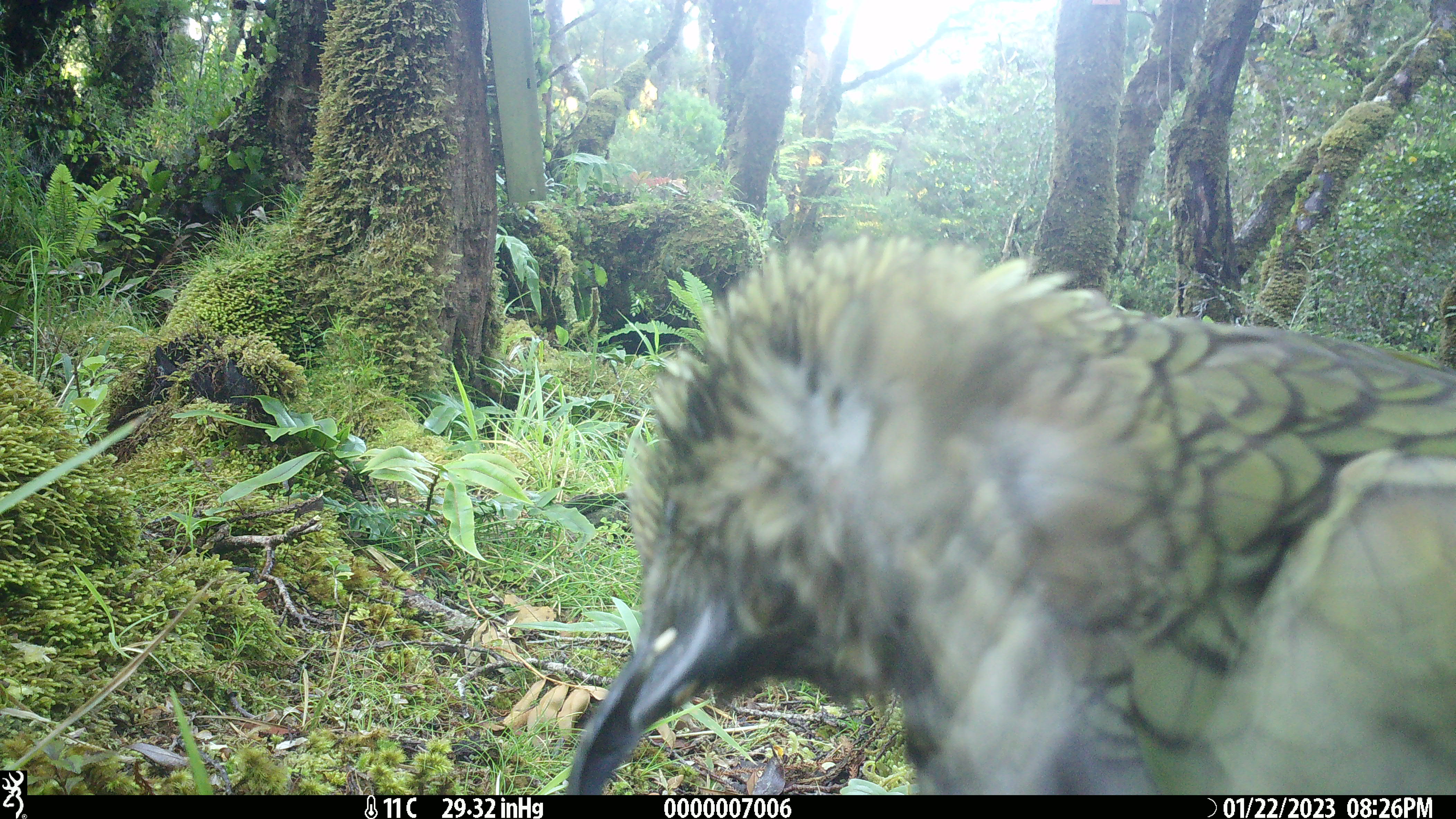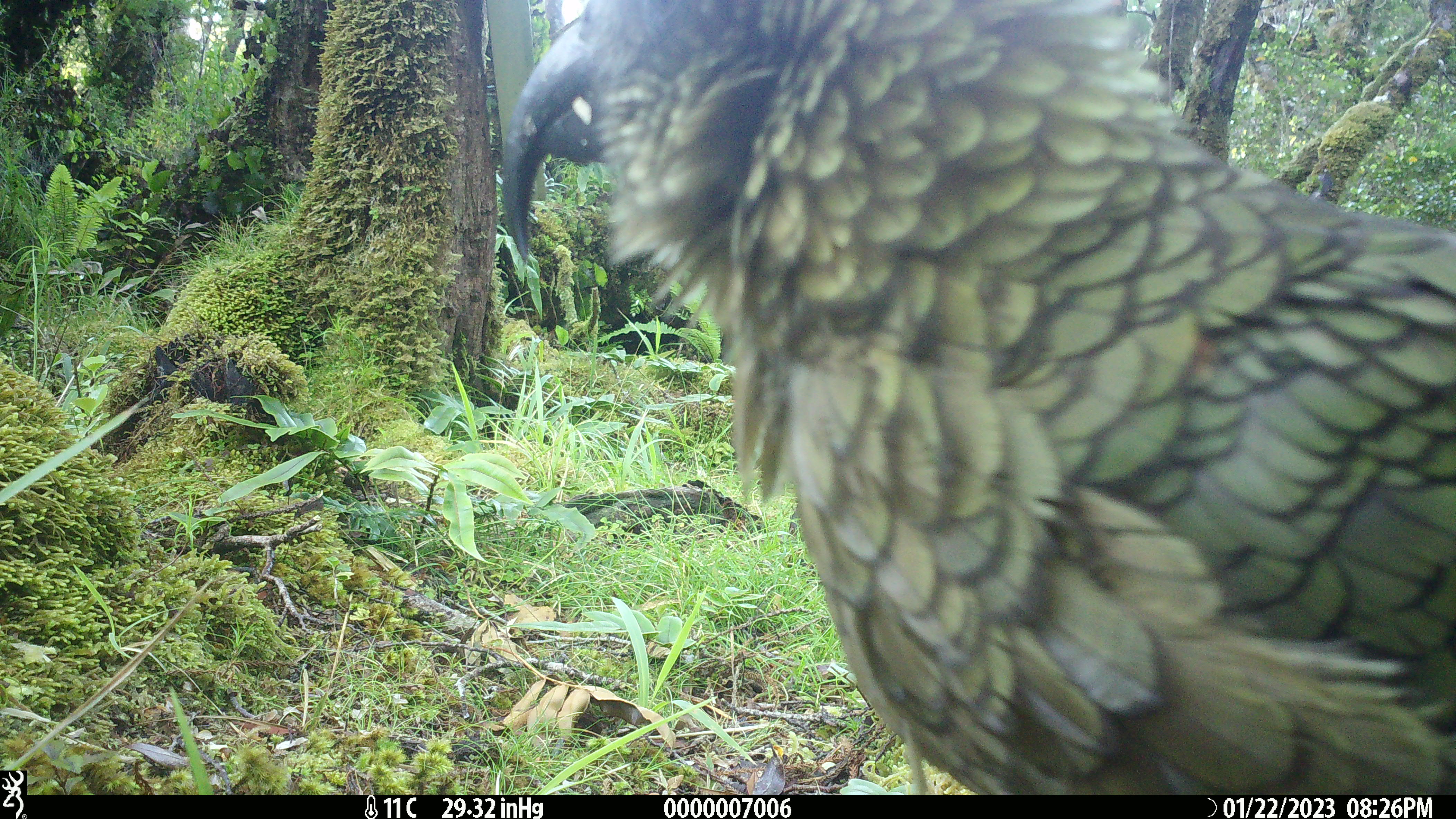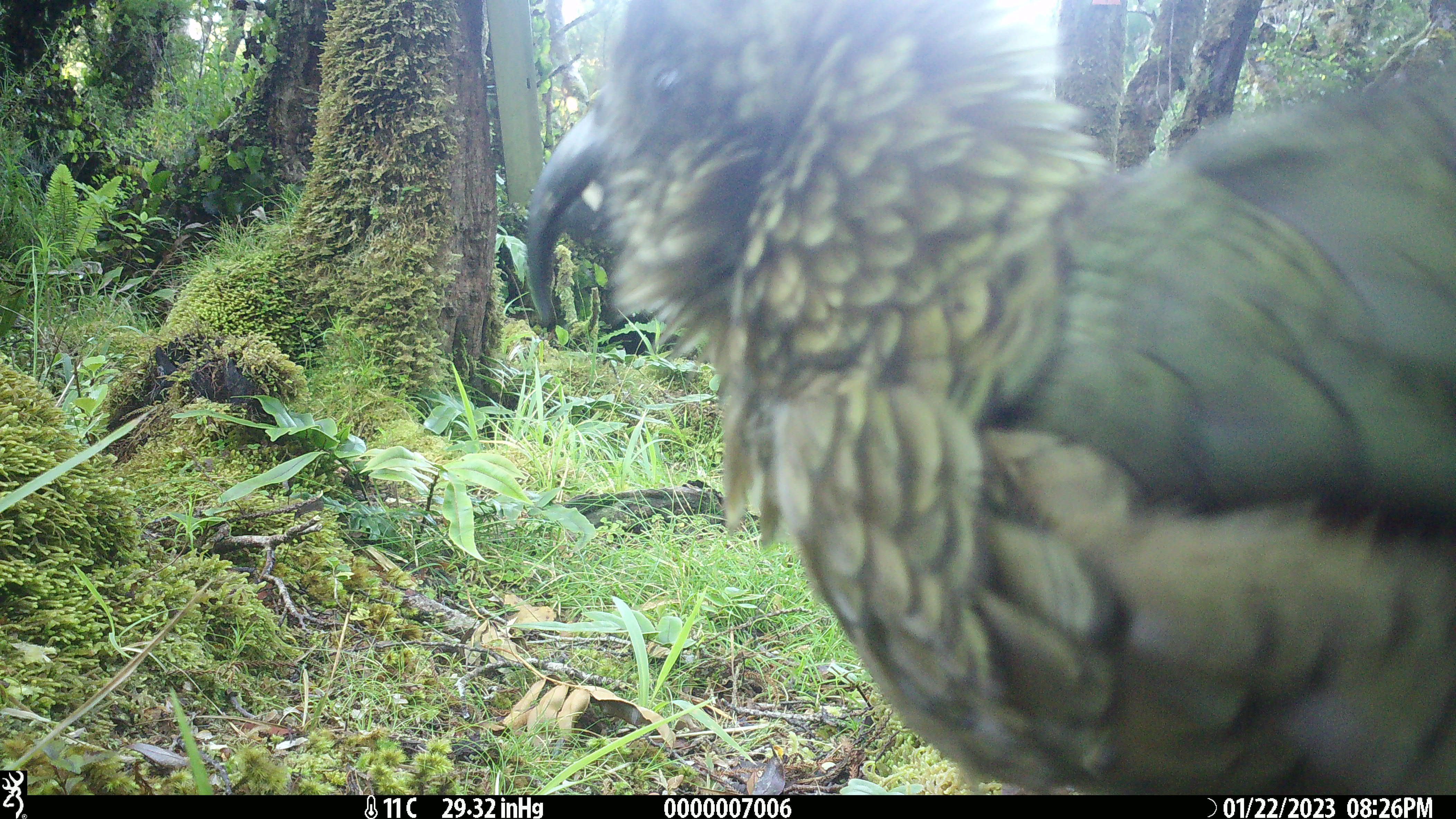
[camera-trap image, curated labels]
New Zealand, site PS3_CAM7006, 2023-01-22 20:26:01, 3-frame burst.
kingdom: Animalia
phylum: Chordata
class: Aves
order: Psittaciformes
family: Strigopidae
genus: Nestor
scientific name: Nestor notabilis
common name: kea